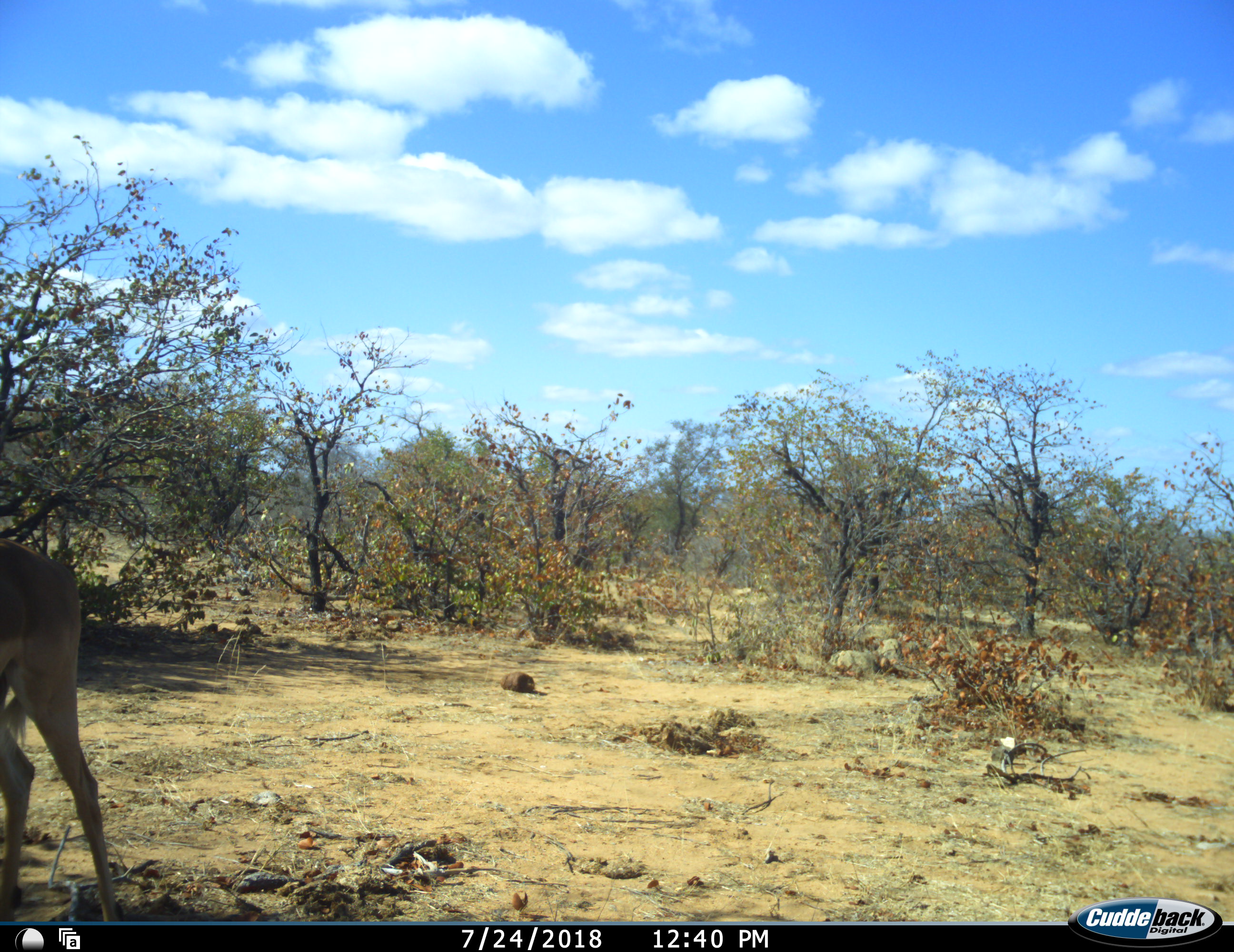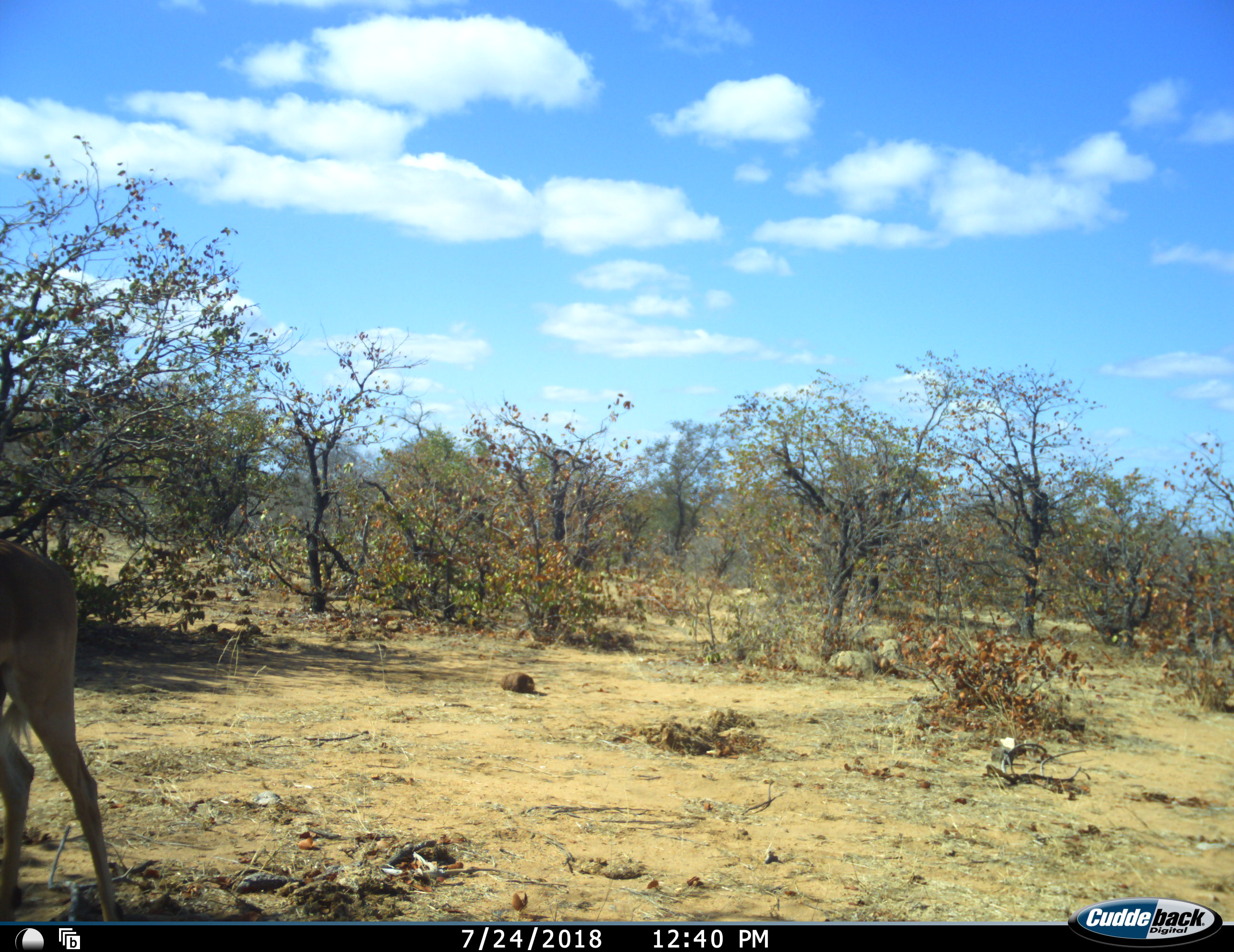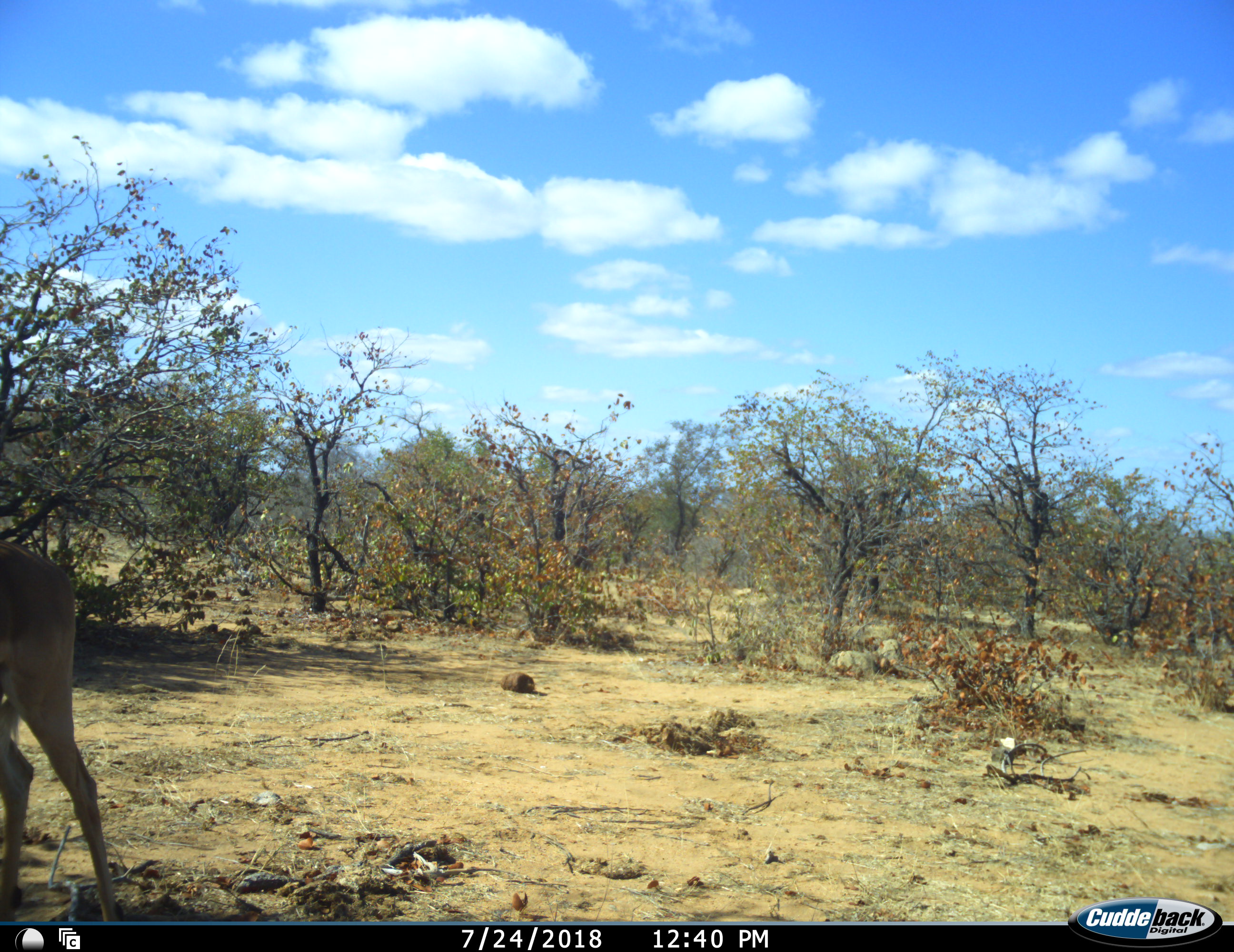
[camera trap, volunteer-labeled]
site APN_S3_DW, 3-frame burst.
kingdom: Animalia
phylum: Chordata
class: Mammalia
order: Artiodactyla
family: Bovidae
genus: Aepyceros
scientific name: Aepyceros melampus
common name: impala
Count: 1.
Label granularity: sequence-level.